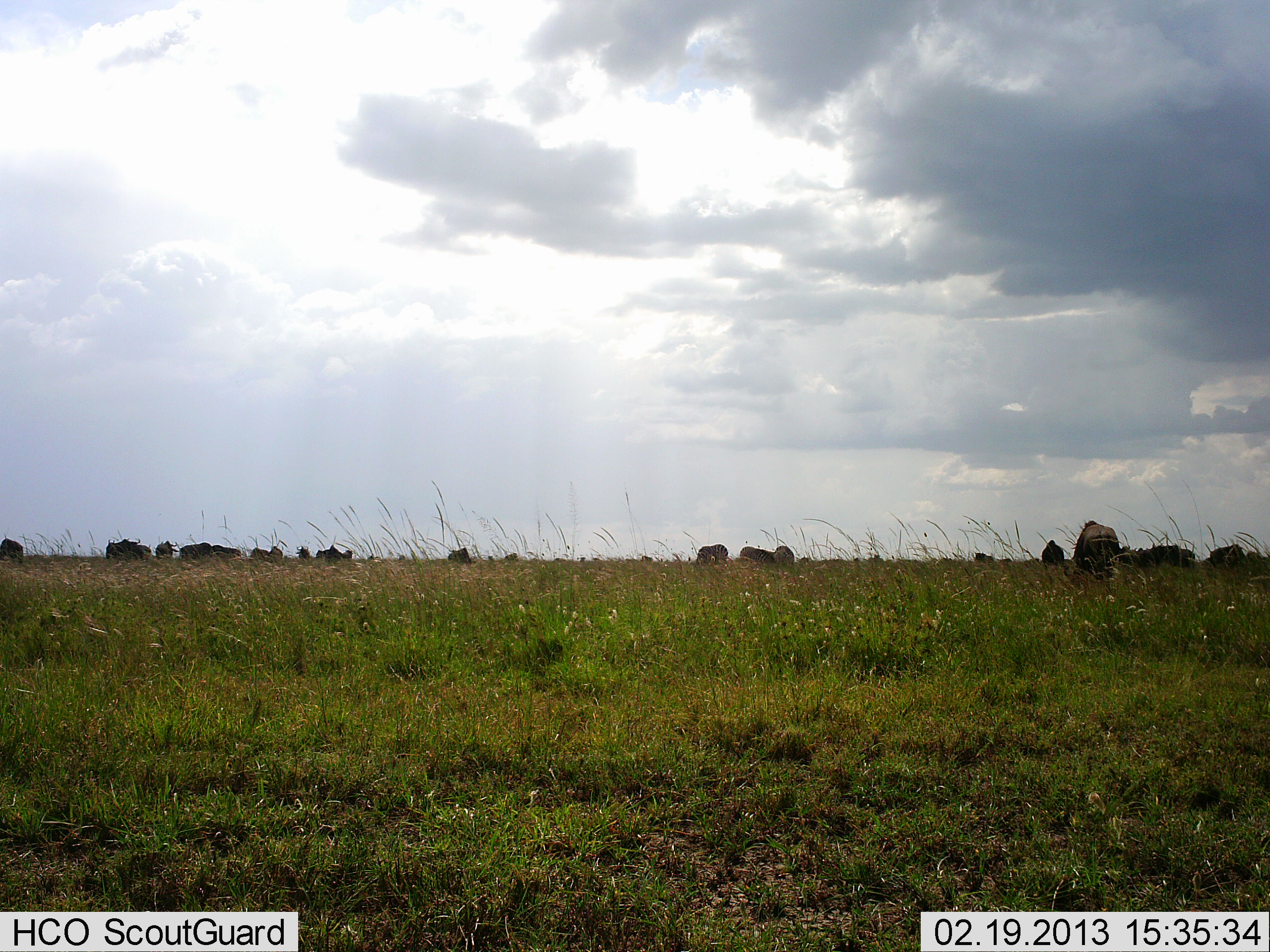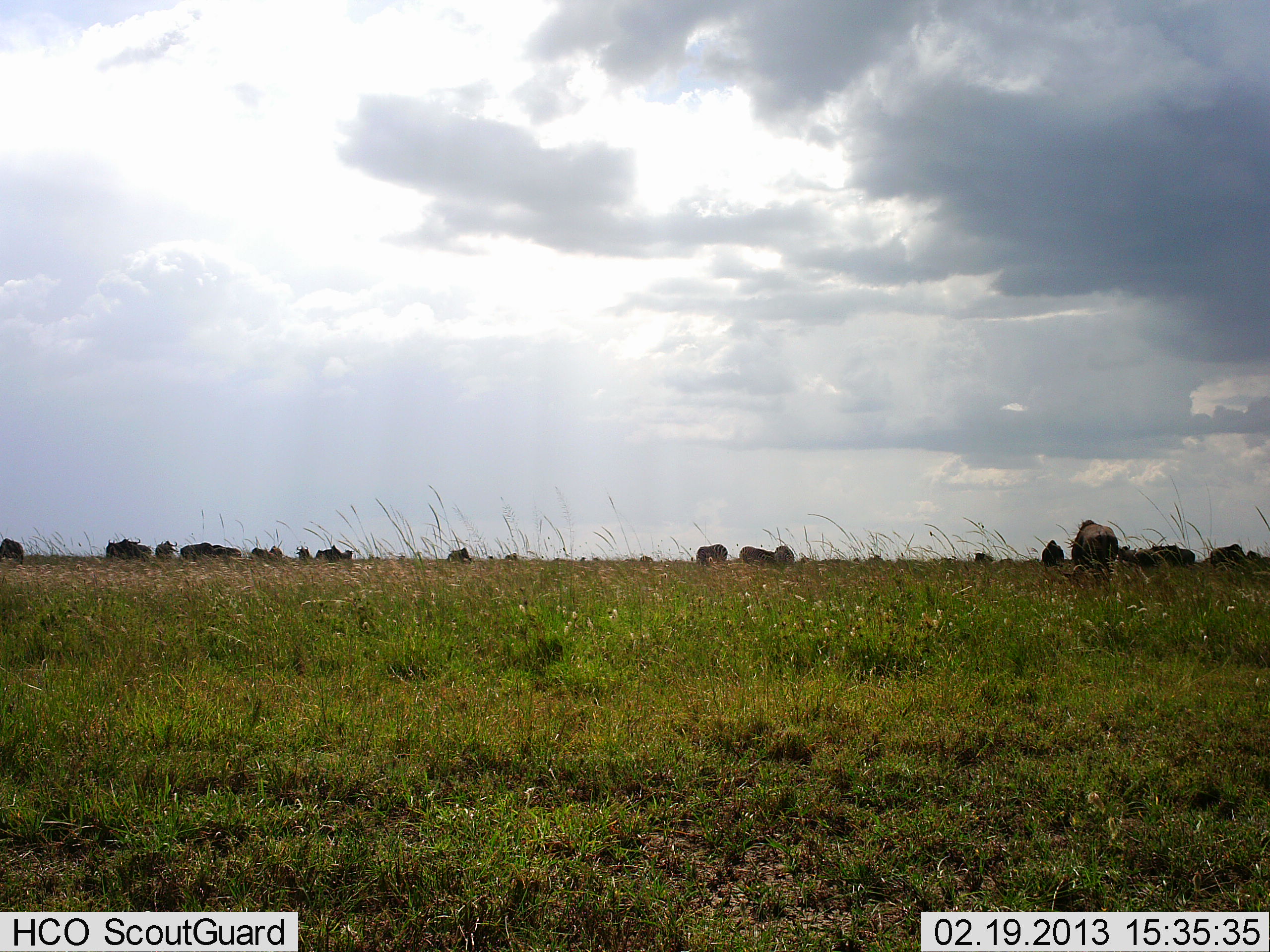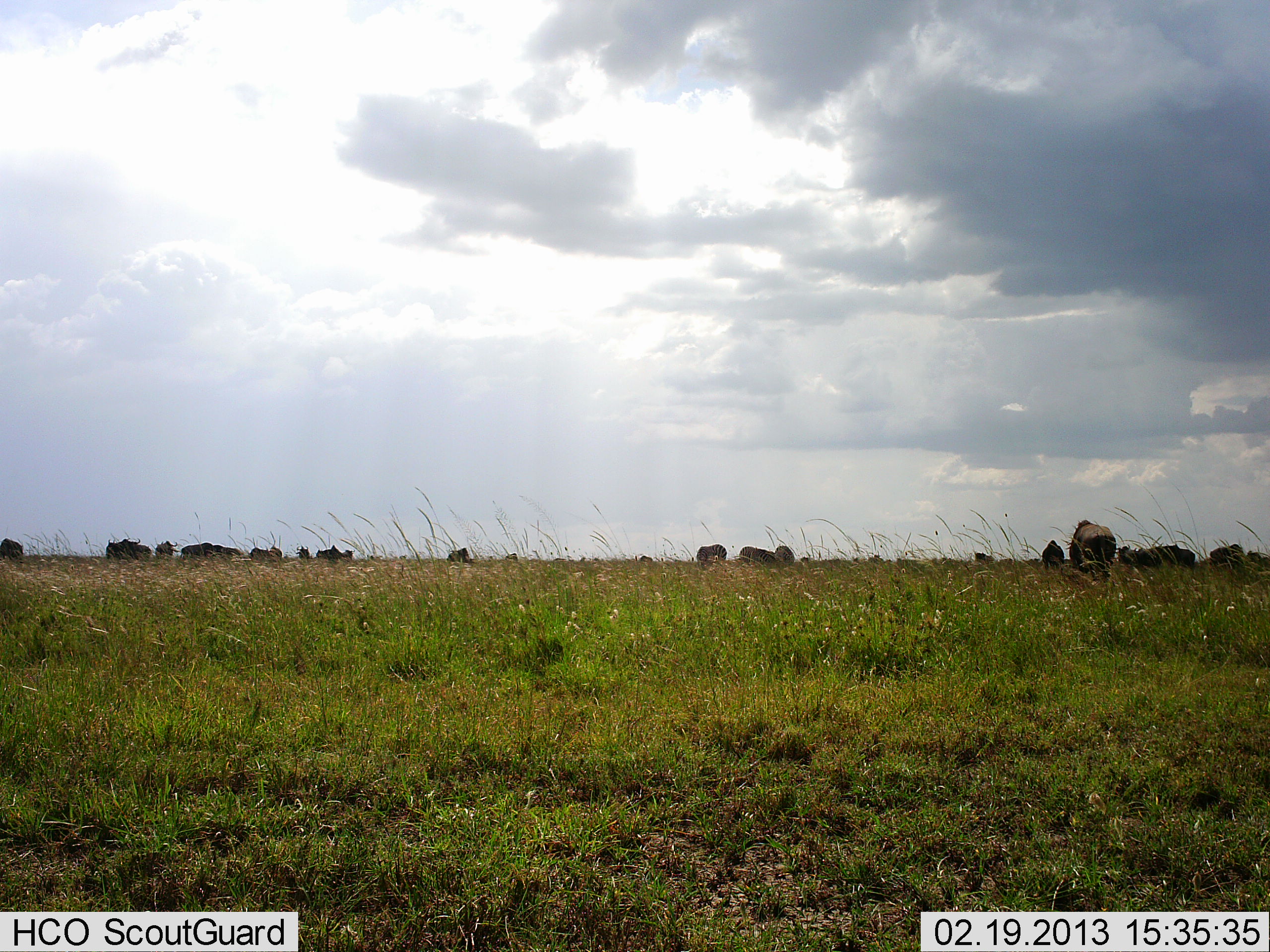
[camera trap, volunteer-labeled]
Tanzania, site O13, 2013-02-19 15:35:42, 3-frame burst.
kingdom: Animalia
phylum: Chordata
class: Mammalia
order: Artiodactyla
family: Bovidae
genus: Connochaetes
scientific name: Connochaetes taurinus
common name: blue wildebeest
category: wildebeest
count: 11-50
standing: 45%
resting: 0%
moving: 10%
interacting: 0%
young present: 0%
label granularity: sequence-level